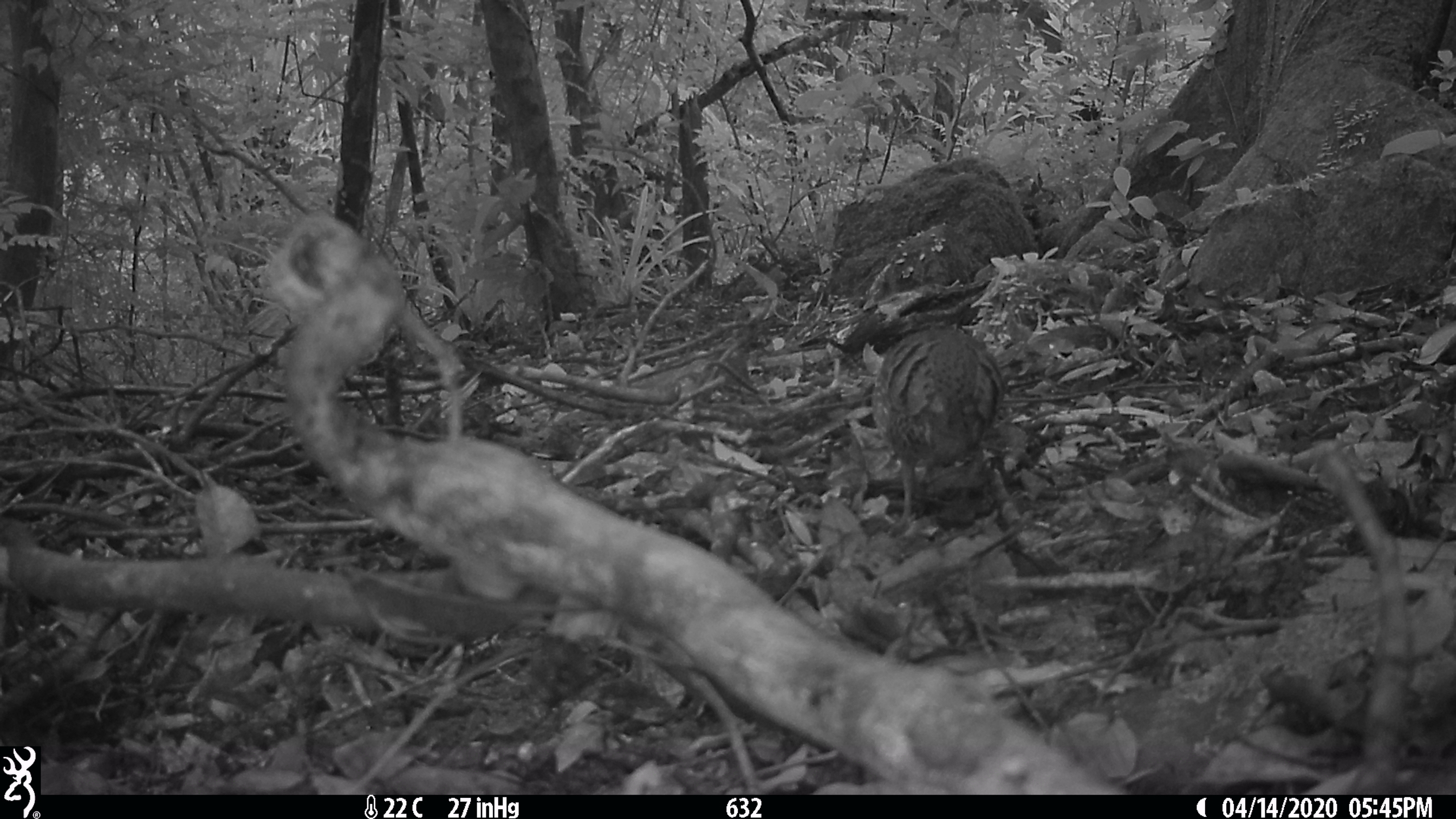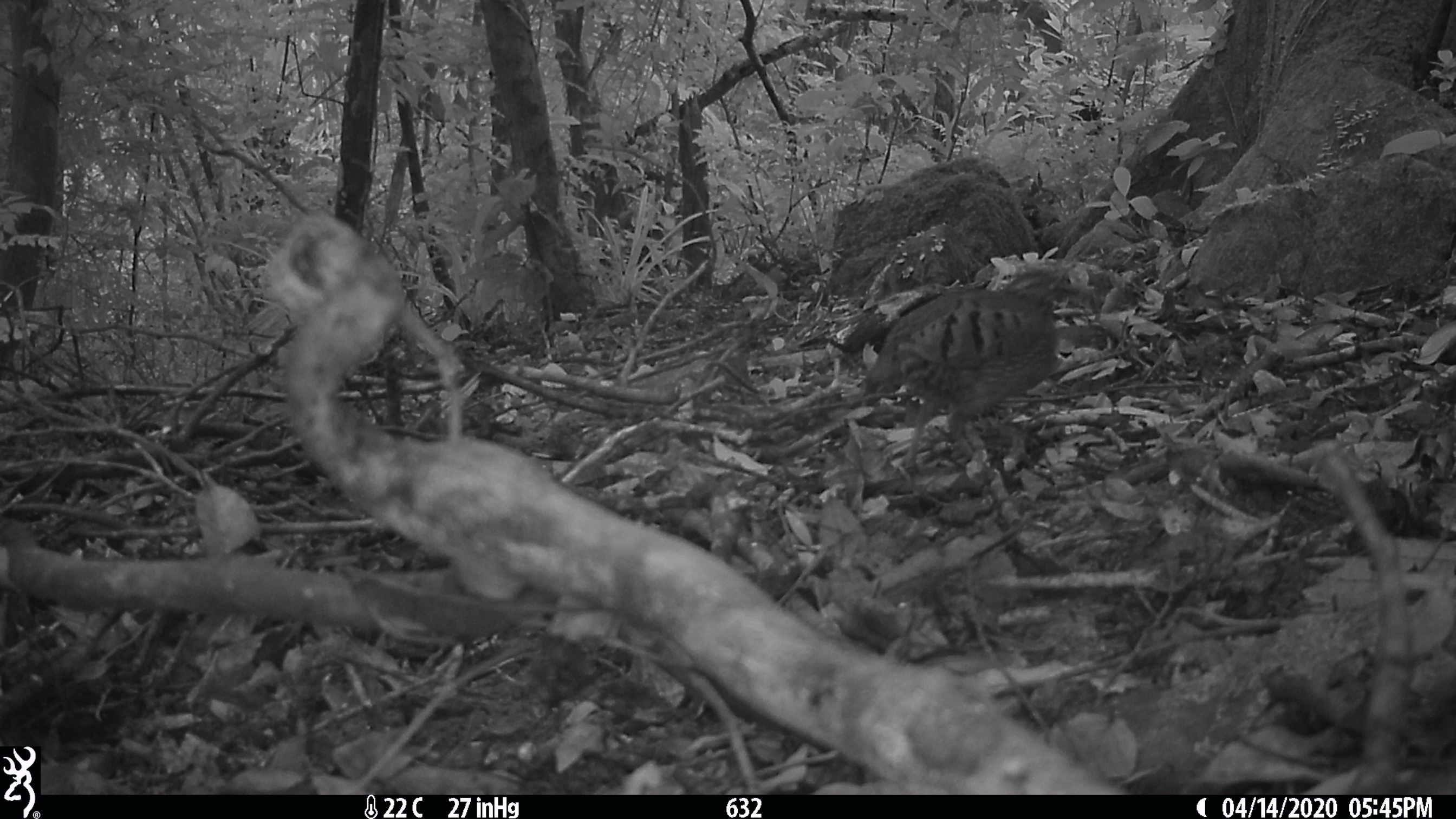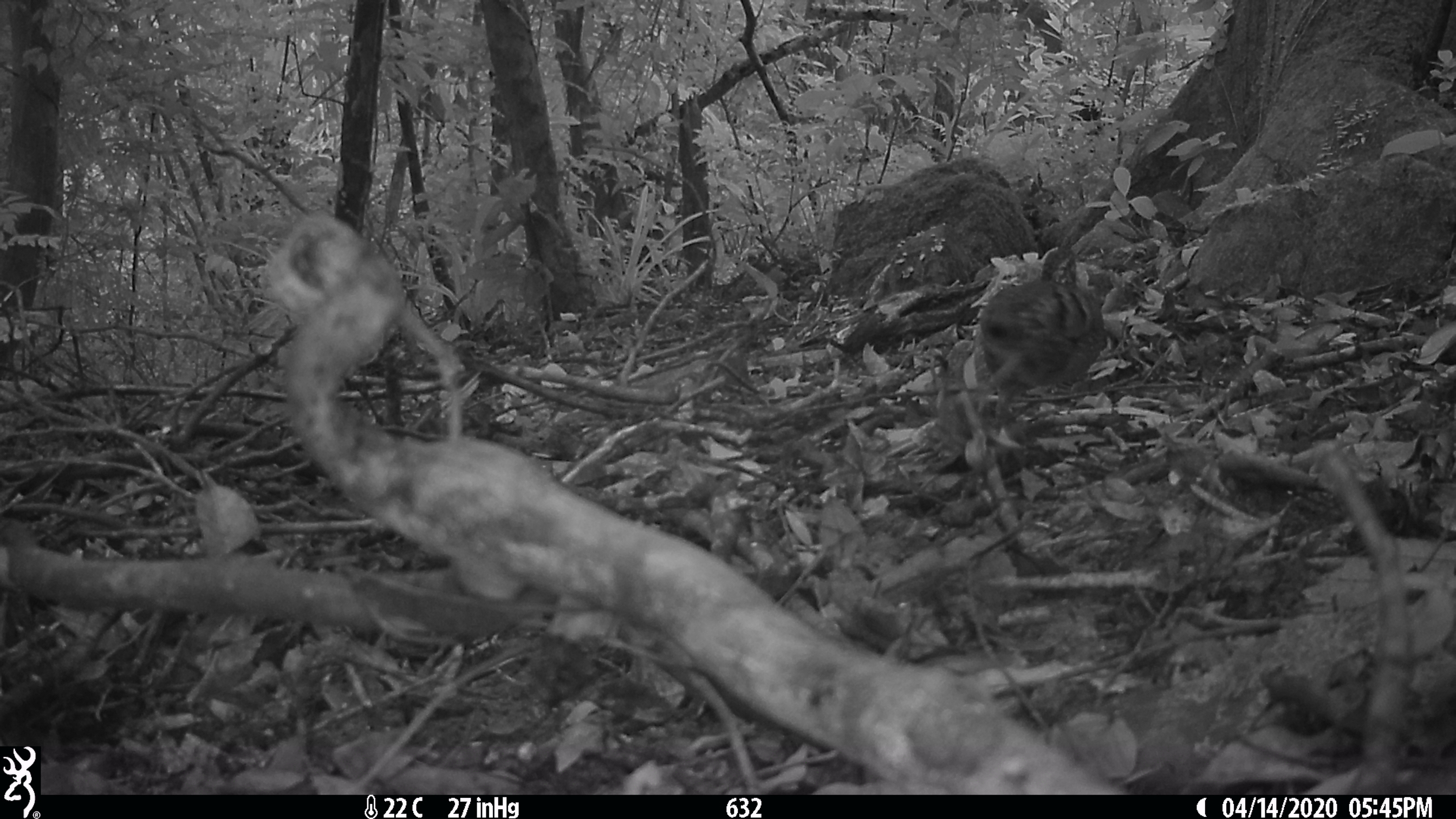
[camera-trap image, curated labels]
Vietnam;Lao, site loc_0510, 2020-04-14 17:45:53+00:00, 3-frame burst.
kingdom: Animalia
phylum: Chordata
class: Aves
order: Galliformes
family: Phasianidae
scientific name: Phasianidae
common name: partridge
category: unidentified partridge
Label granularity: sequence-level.